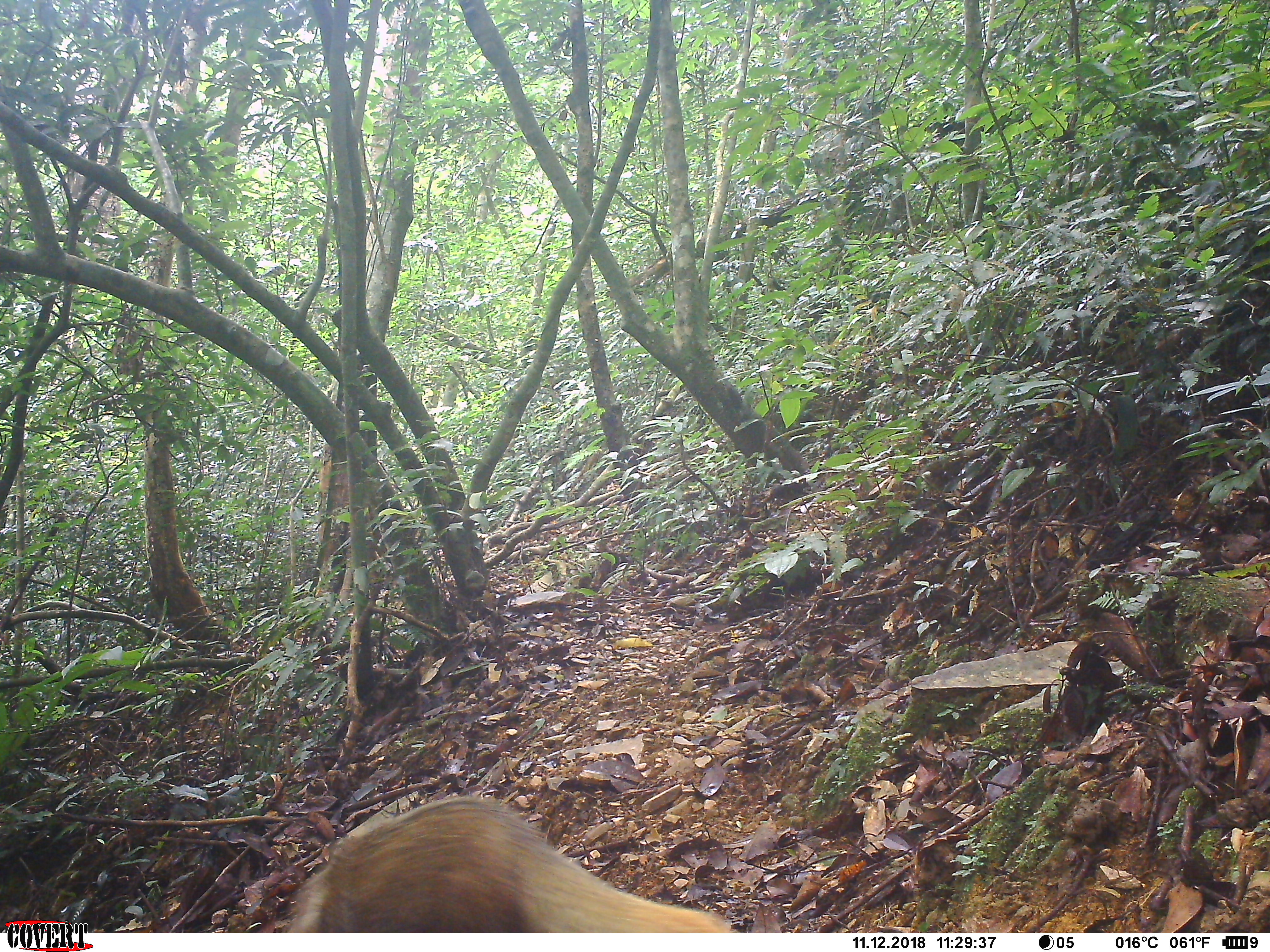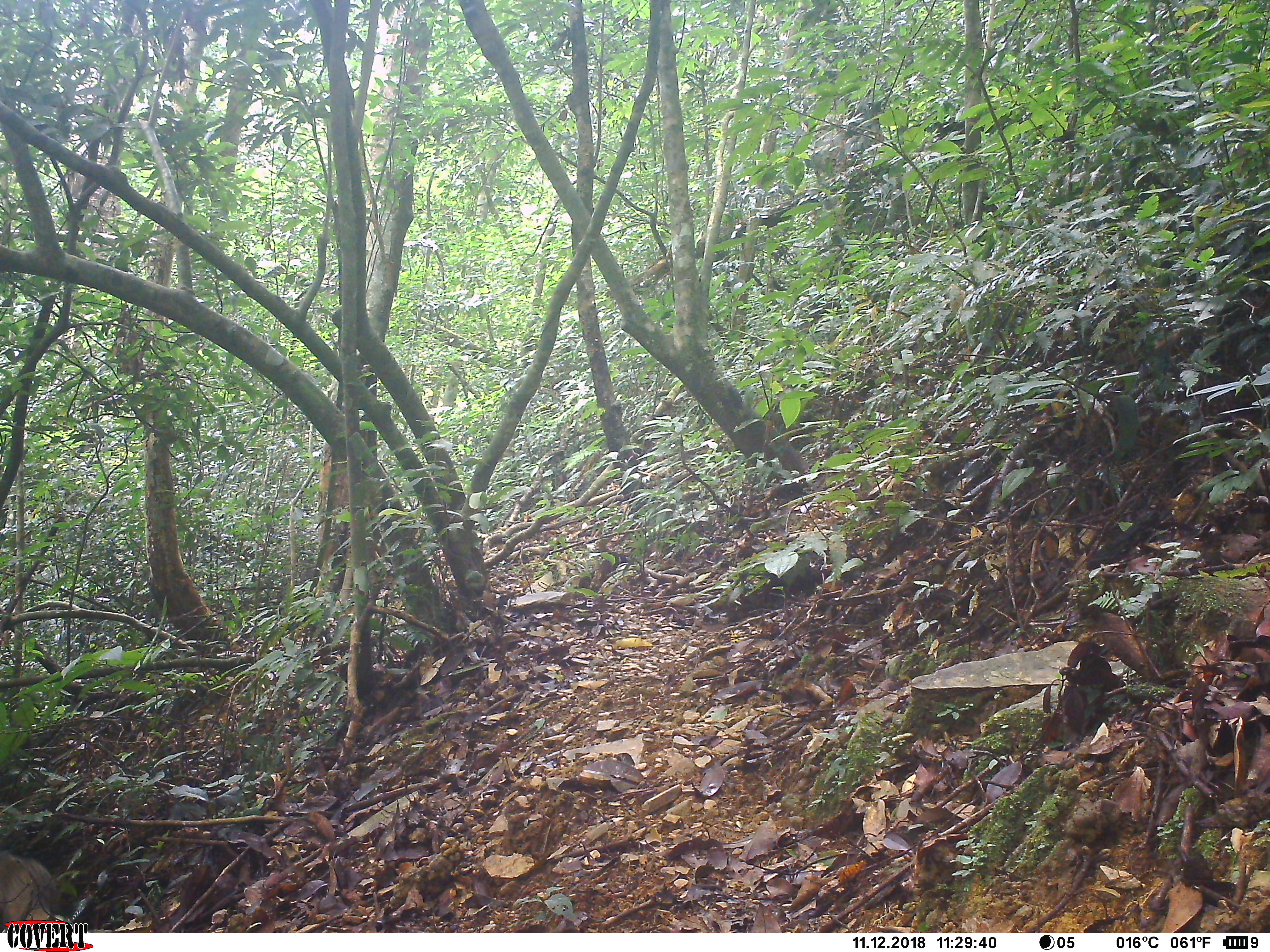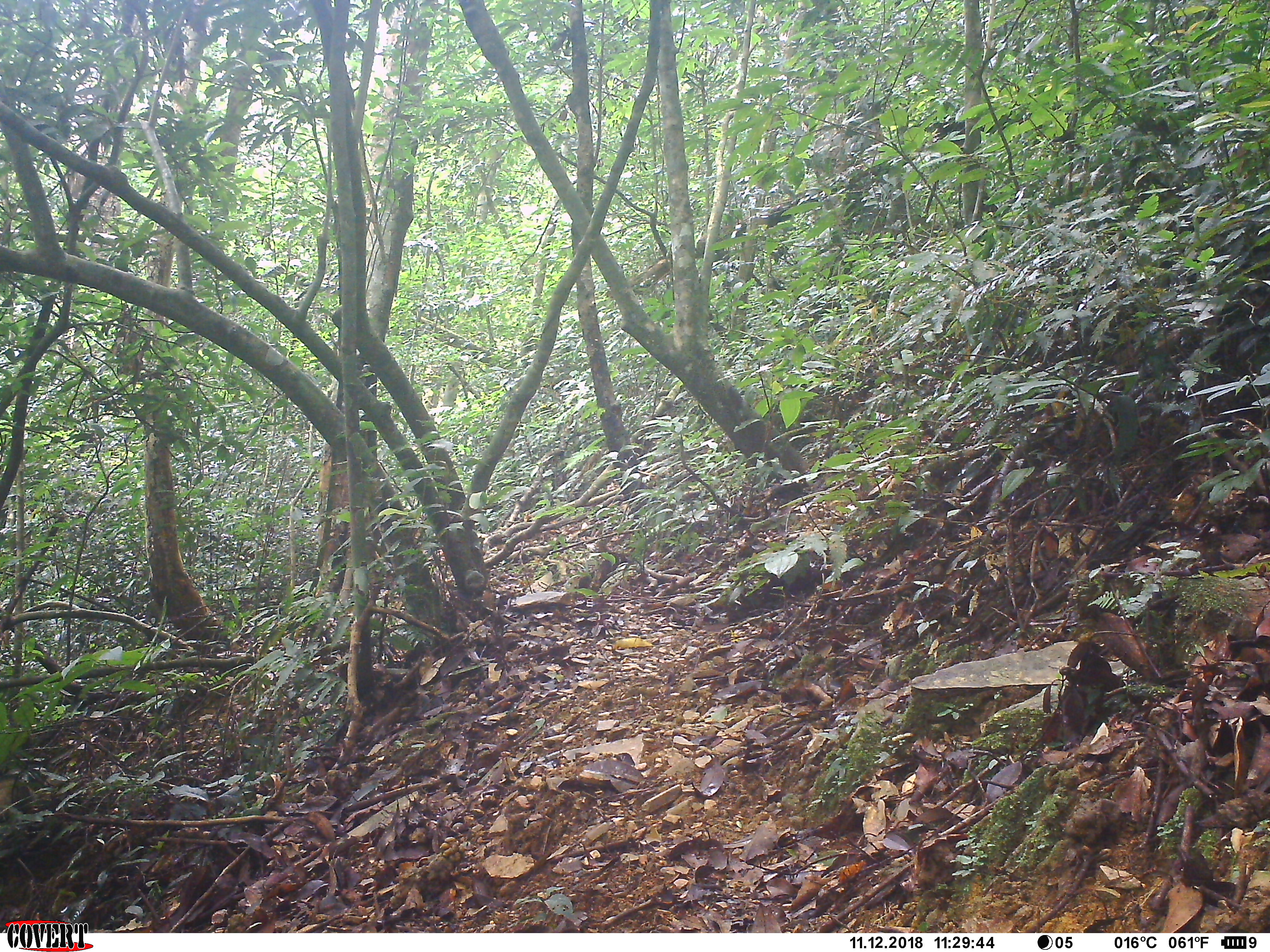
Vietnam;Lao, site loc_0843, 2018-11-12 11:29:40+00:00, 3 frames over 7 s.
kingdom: Animalia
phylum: Chordata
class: Mammalia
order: Carnivora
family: Herpestidae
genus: Urva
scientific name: Urva urva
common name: crab-eating mongoose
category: crab eating mongoose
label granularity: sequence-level